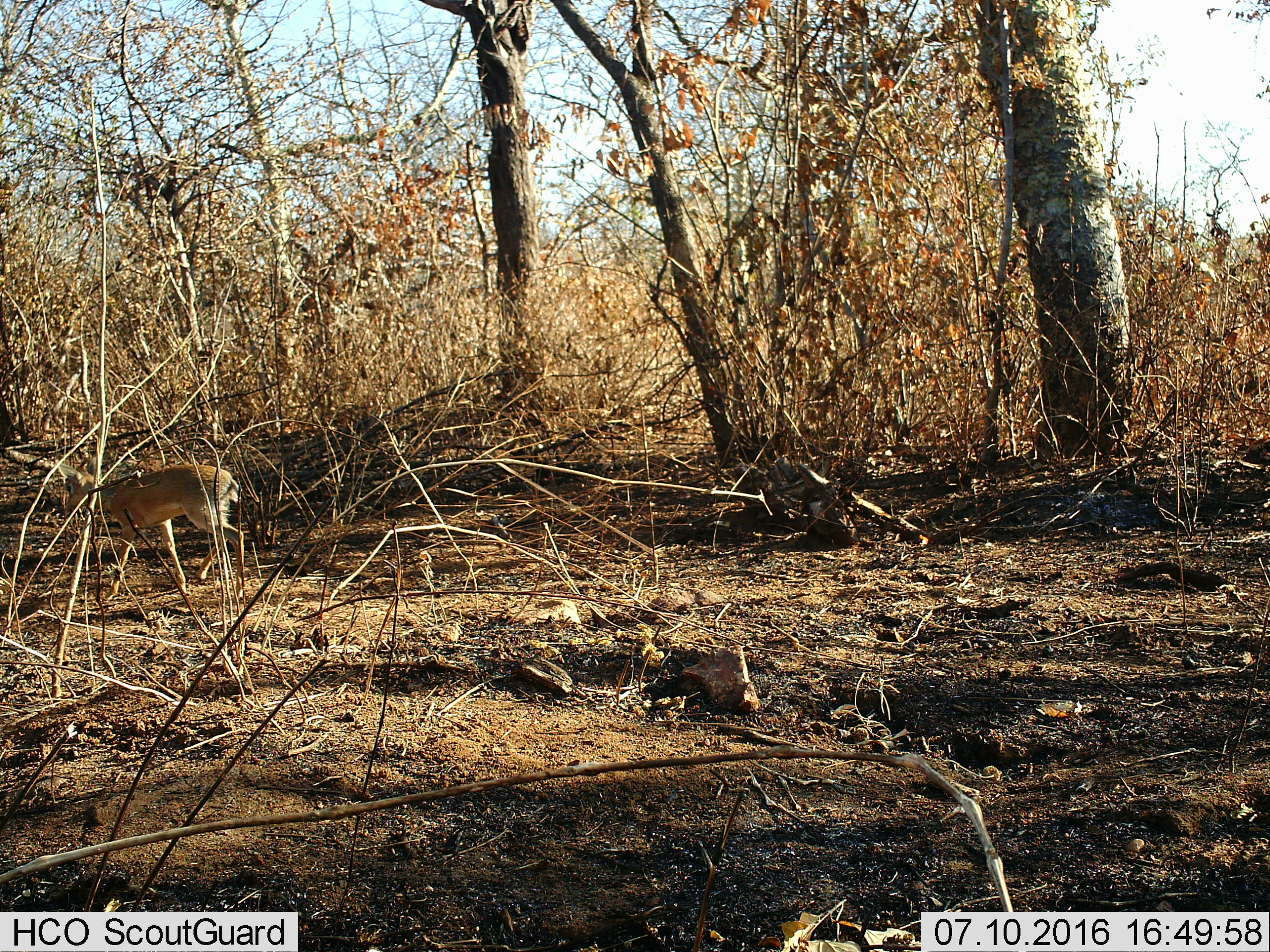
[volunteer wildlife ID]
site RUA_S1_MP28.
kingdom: Animalia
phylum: Chordata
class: Mammalia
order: Artiodactyla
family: Bovidae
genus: Madoqua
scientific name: Madoqua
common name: dik-dik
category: dikdik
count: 1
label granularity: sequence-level